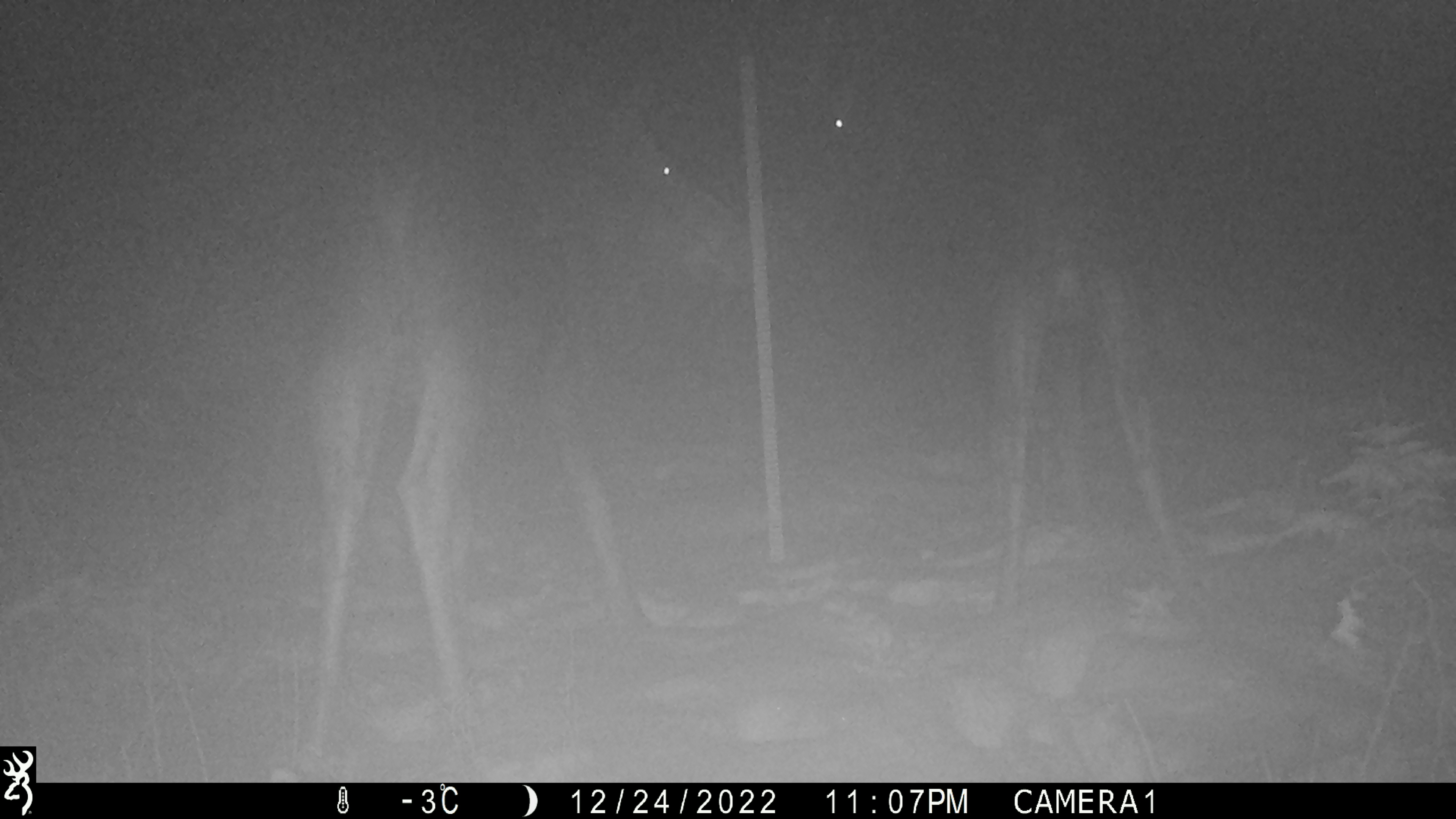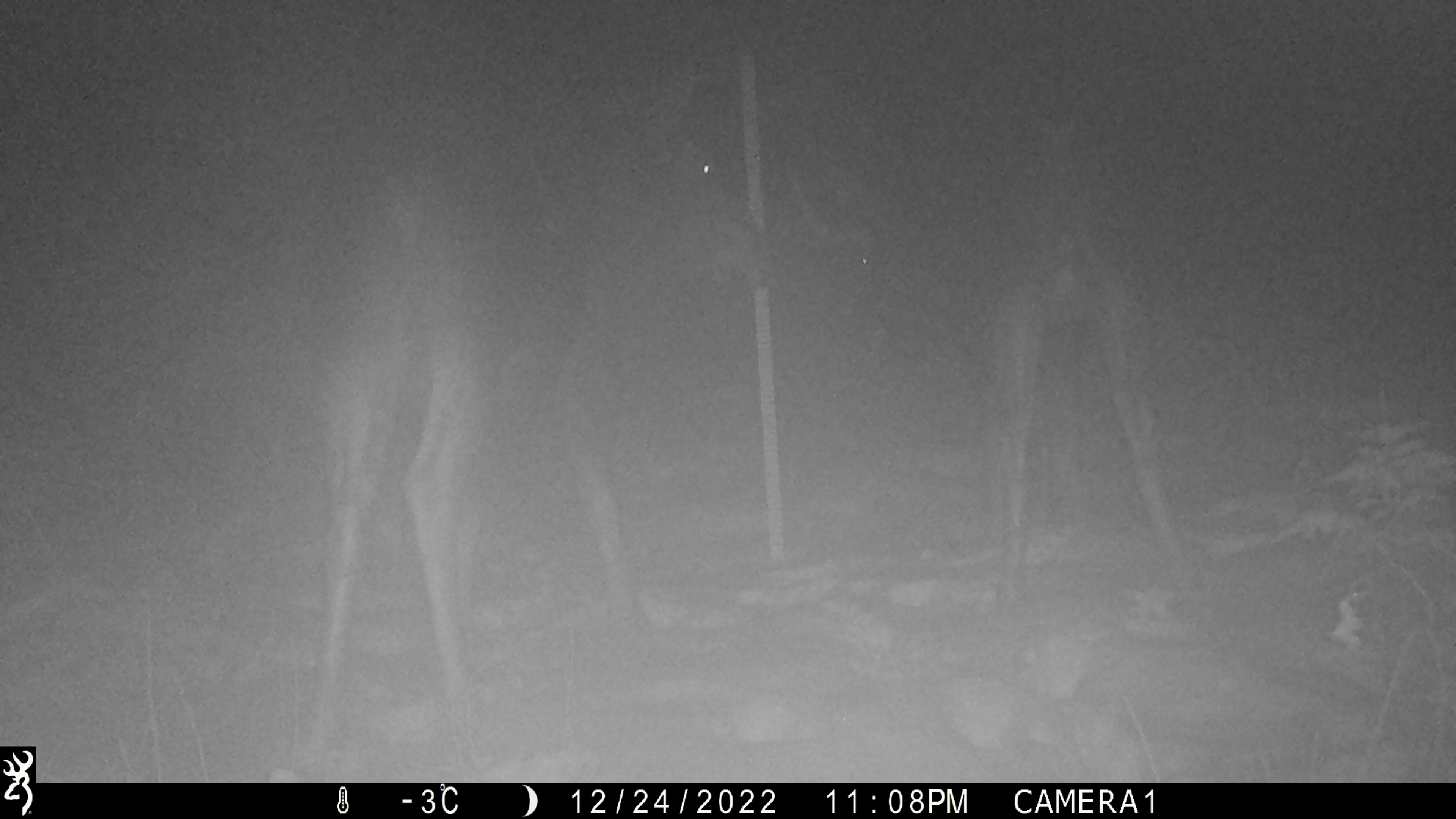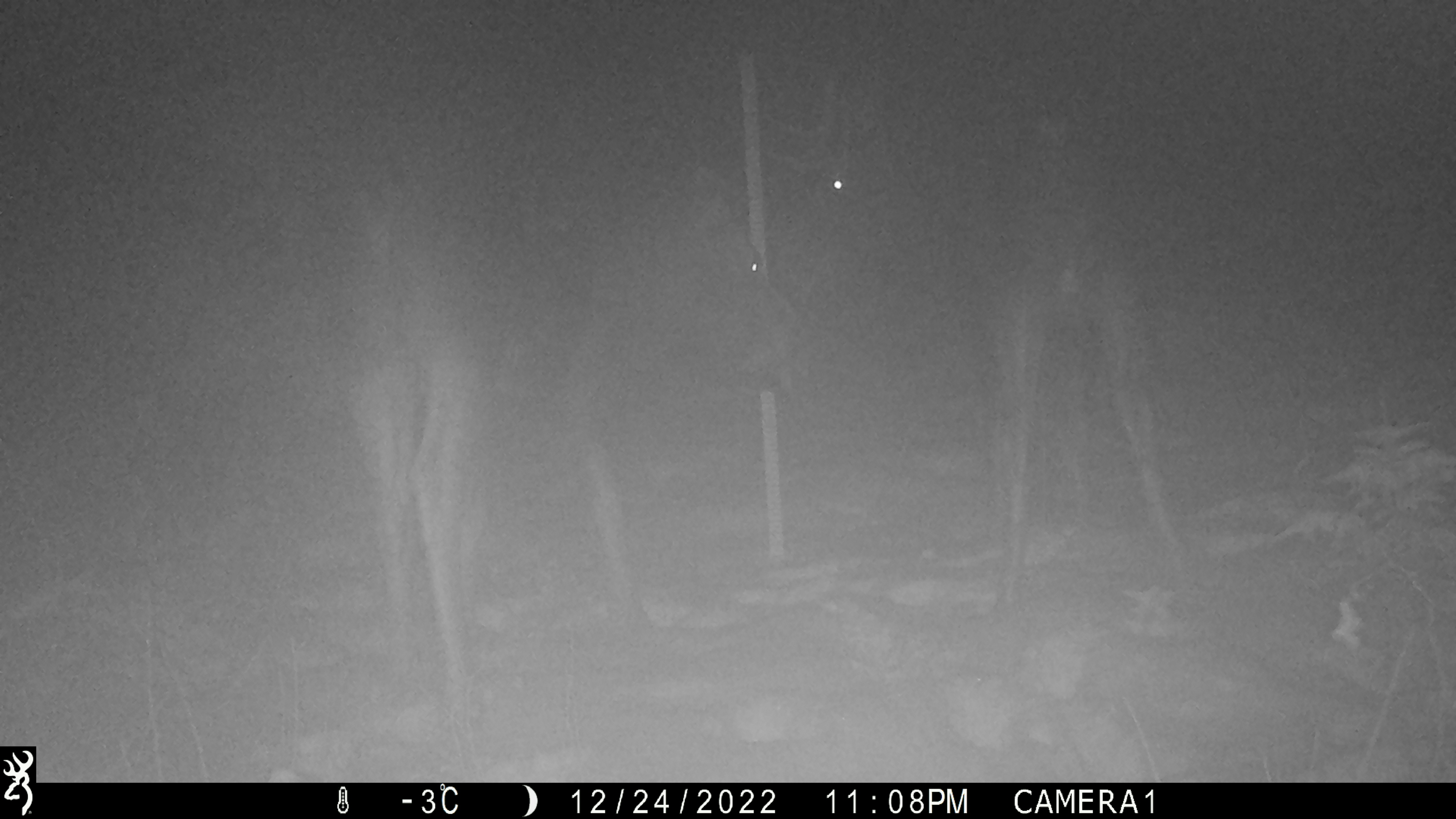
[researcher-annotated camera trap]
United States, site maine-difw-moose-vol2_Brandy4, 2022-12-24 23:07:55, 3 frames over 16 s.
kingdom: Animalia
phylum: Chordata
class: Mammalia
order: Artiodactyla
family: Cervidae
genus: Alces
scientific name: Alces alces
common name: moose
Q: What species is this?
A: Moose (Alces alces).